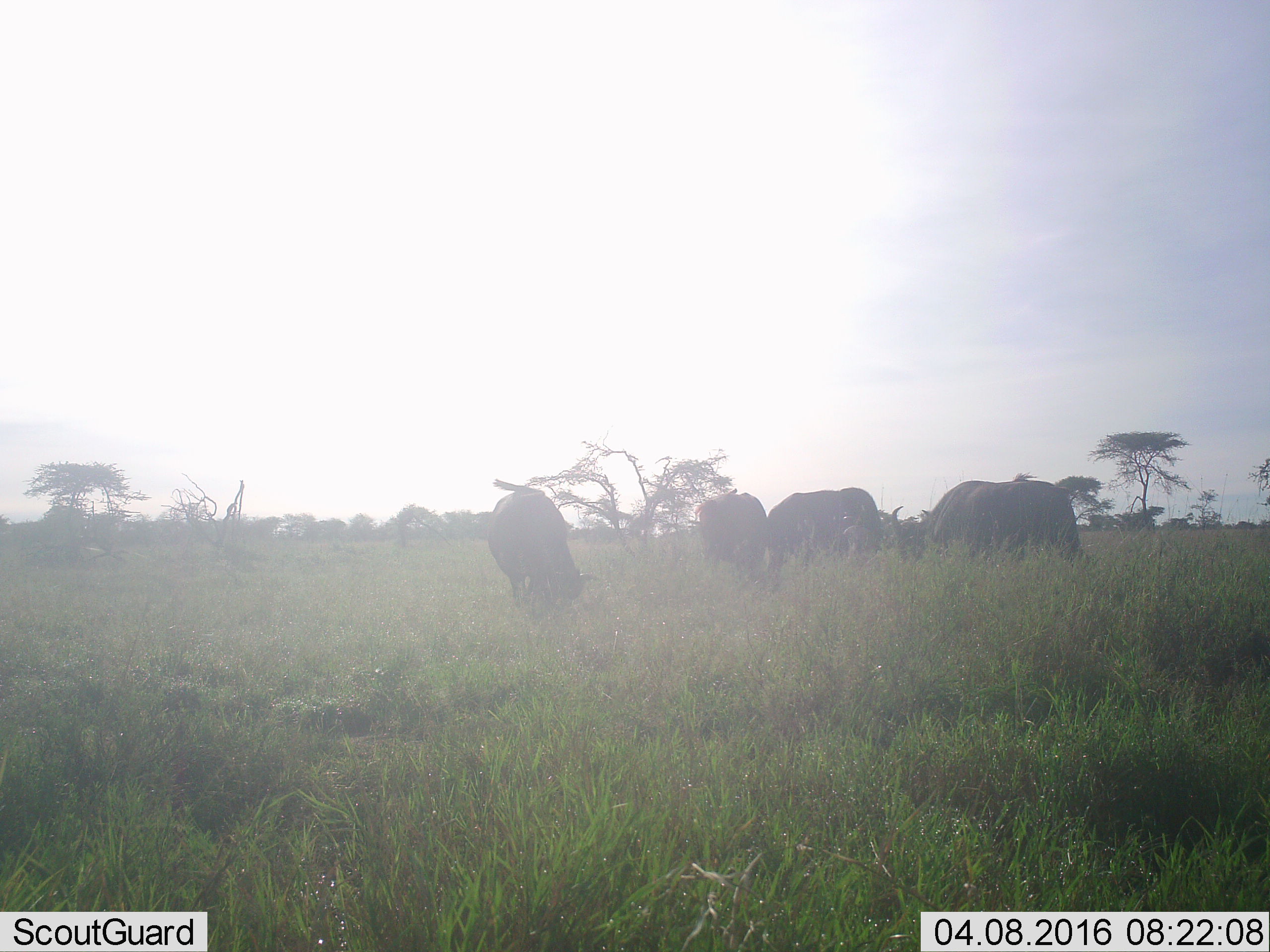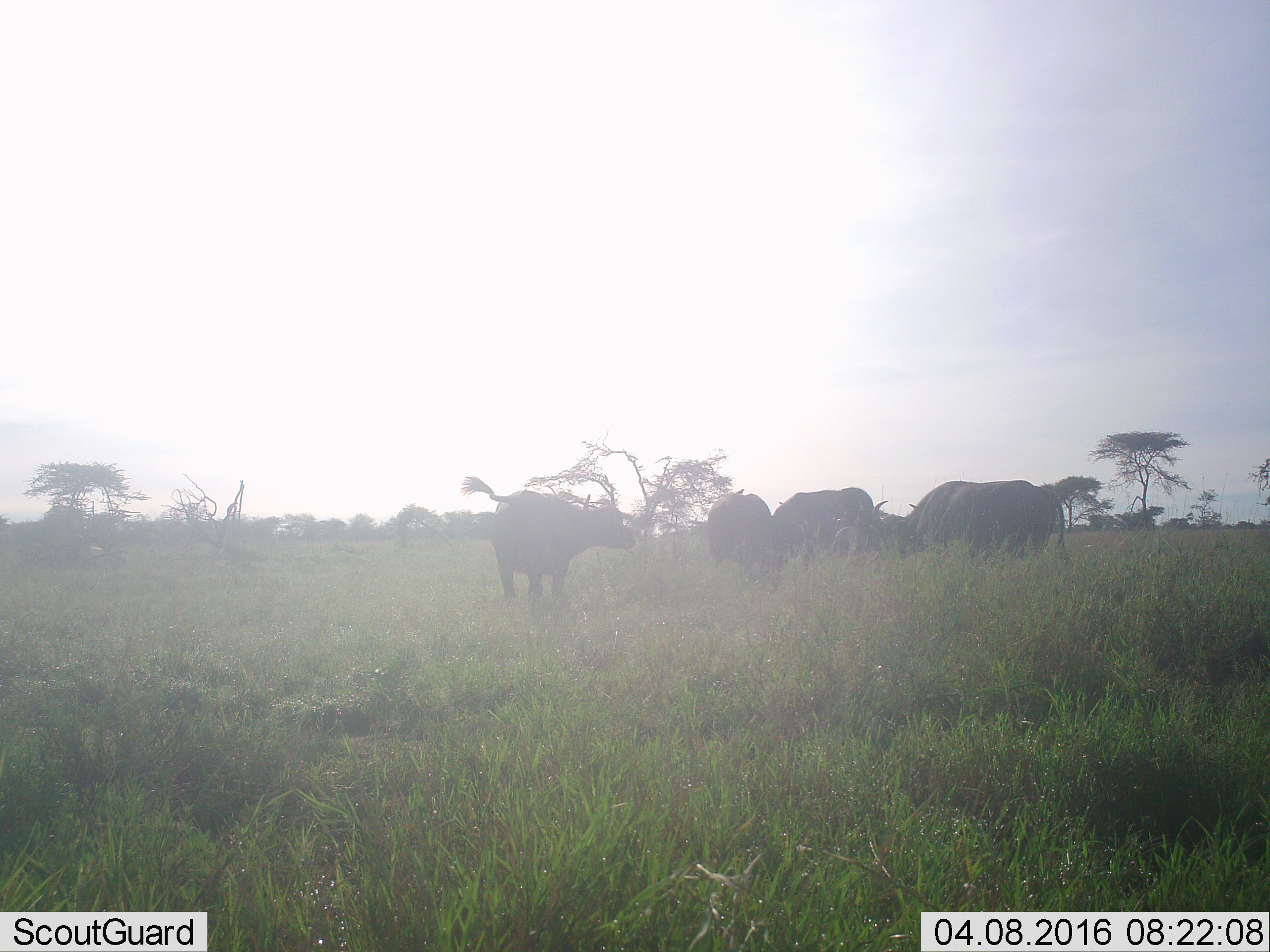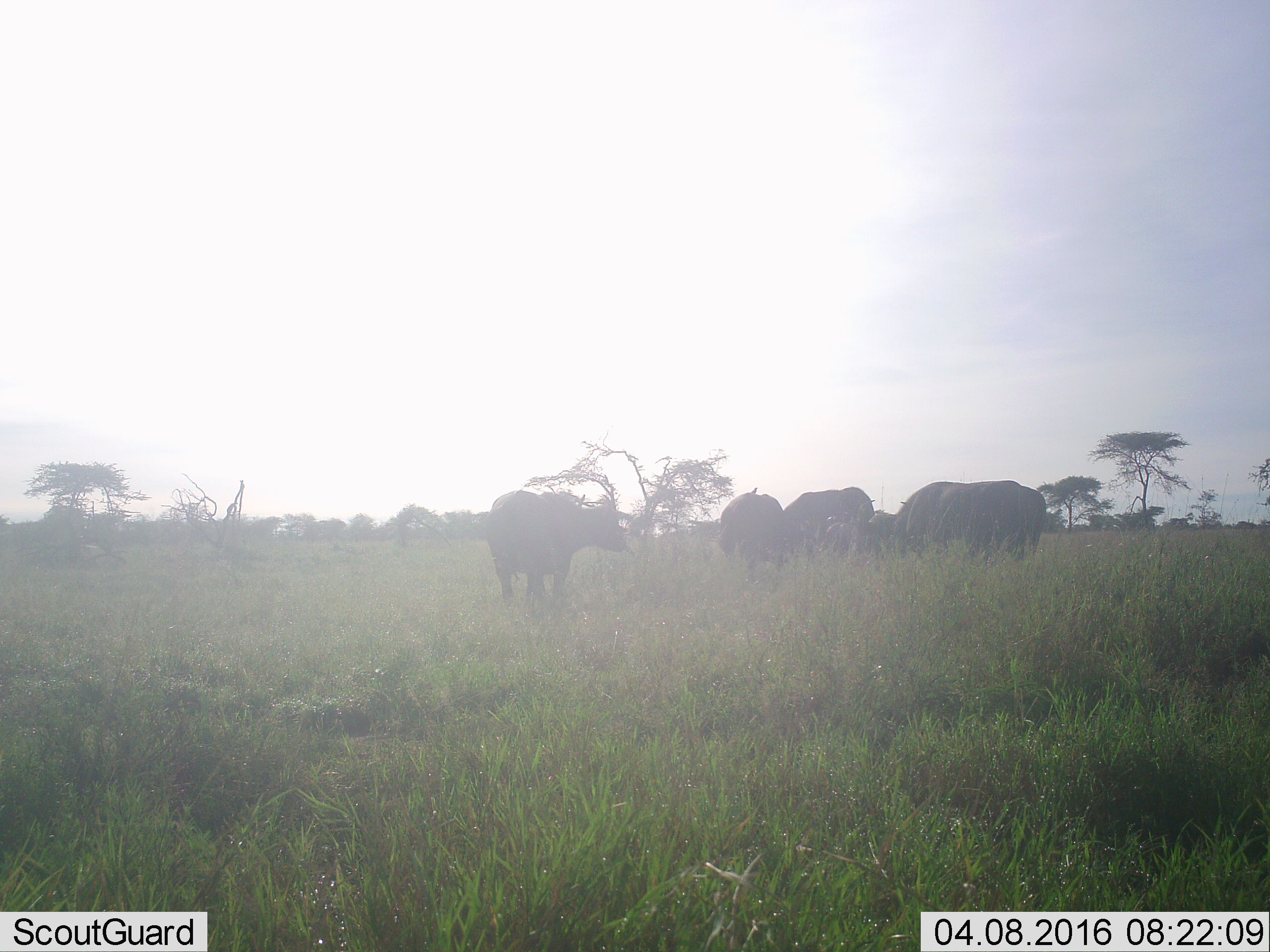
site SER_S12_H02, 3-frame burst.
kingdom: Animalia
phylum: Chordata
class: Mammalia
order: Artiodactyla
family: Bovidae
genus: Syncerus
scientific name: Syncerus caffer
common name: african buffalo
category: buffalo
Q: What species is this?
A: Buffalo (african buffalo) (Syncerus caffer).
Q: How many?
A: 5.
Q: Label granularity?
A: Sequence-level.